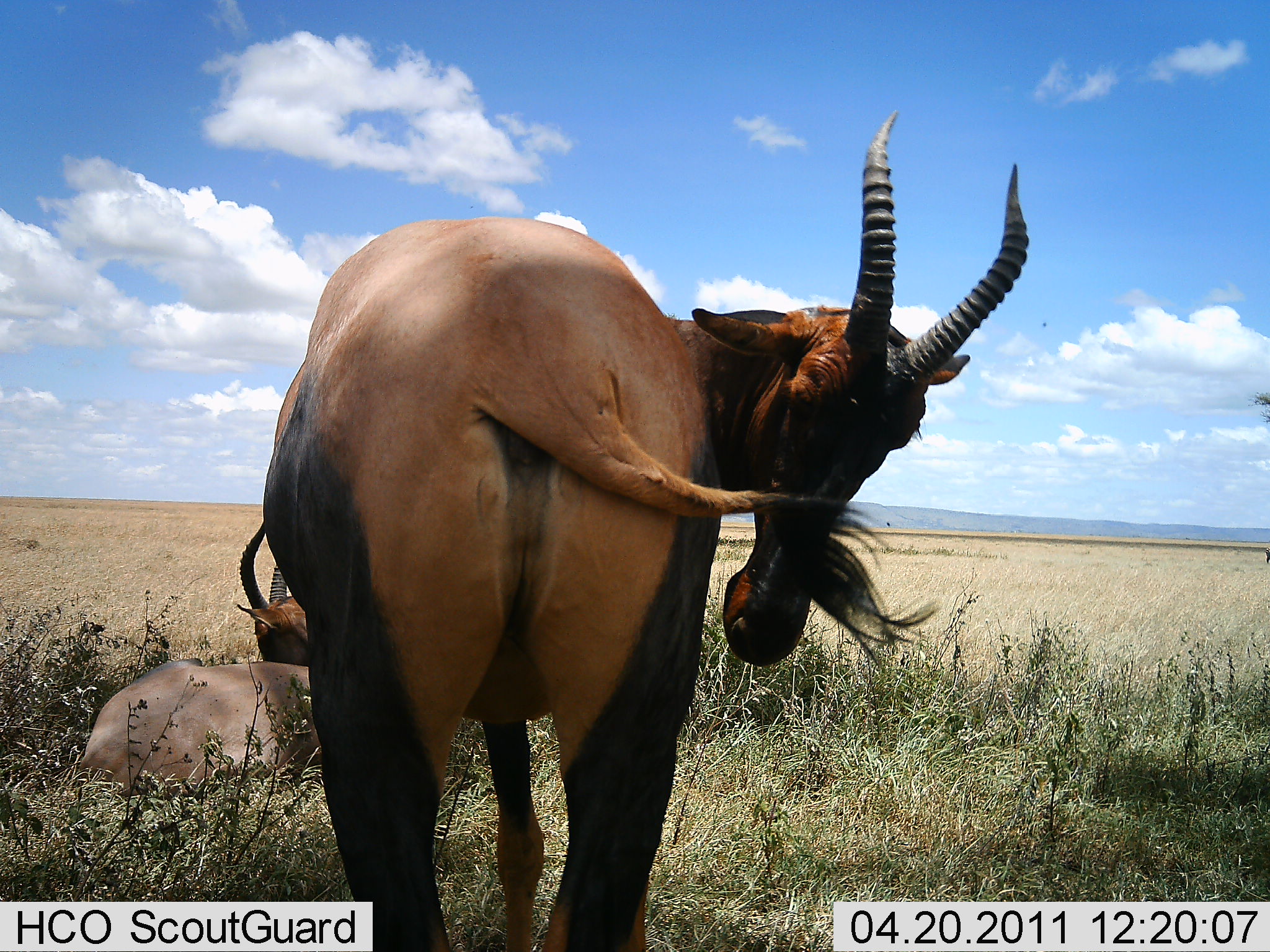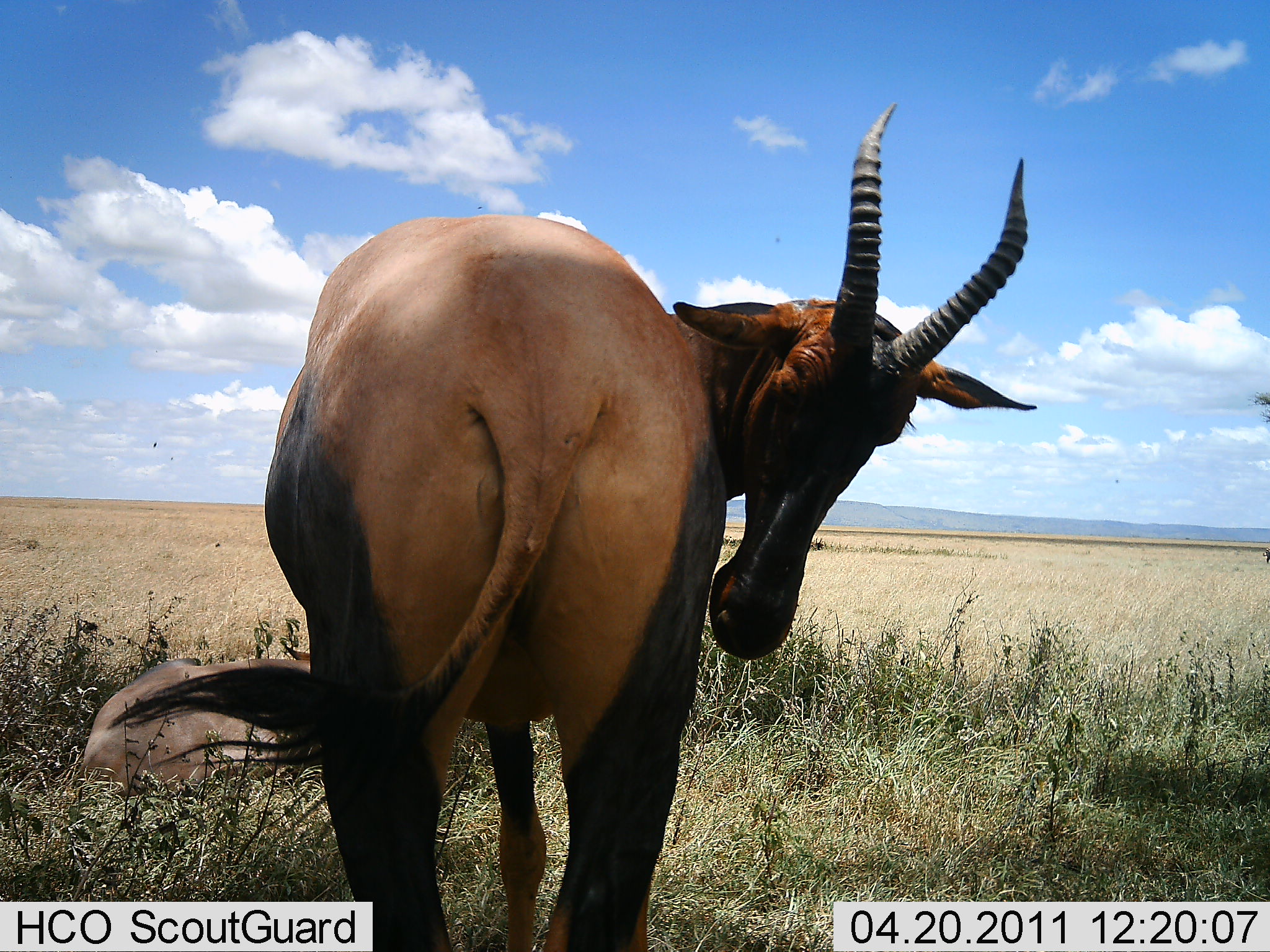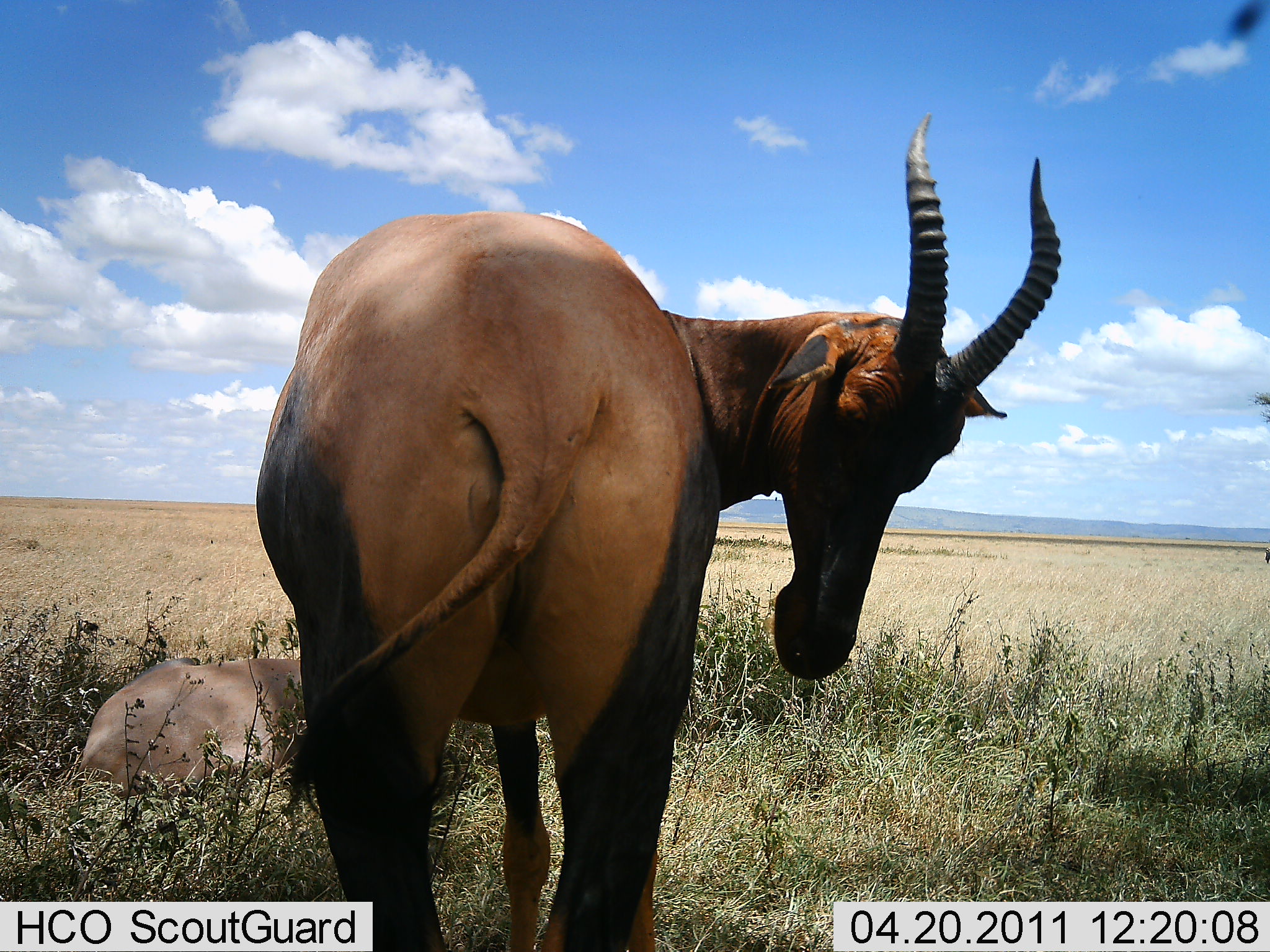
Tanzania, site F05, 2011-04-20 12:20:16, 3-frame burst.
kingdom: Animalia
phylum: Chordata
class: Mammalia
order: Artiodactyla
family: Bovidae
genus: Damaliscus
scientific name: Damaliscus lunatus jimela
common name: topi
Topi (Damaliscus lunatus jimela), count 2. Behavior (volunteer vote fractions): standing 100%, resting 92%, moving 8%, interacting 8%. Young present (vote fraction): 0%. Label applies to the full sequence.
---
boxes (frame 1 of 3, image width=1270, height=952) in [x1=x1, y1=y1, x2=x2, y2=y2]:
animal: [x1=261, y1=107, x2=1030, y2=952]; [x1=78, y1=514, x2=318, y2=801]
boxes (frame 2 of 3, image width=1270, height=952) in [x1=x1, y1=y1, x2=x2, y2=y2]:
animal: [x1=107, y1=97, x2=1035, y2=950]; [x1=70, y1=637, x2=330, y2=797]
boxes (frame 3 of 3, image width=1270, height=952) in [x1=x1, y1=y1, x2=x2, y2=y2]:
animal: [x1=255, y1=110, x2=1061, y2=952]; [x1=73, y1=654, x2=302, y2=800]